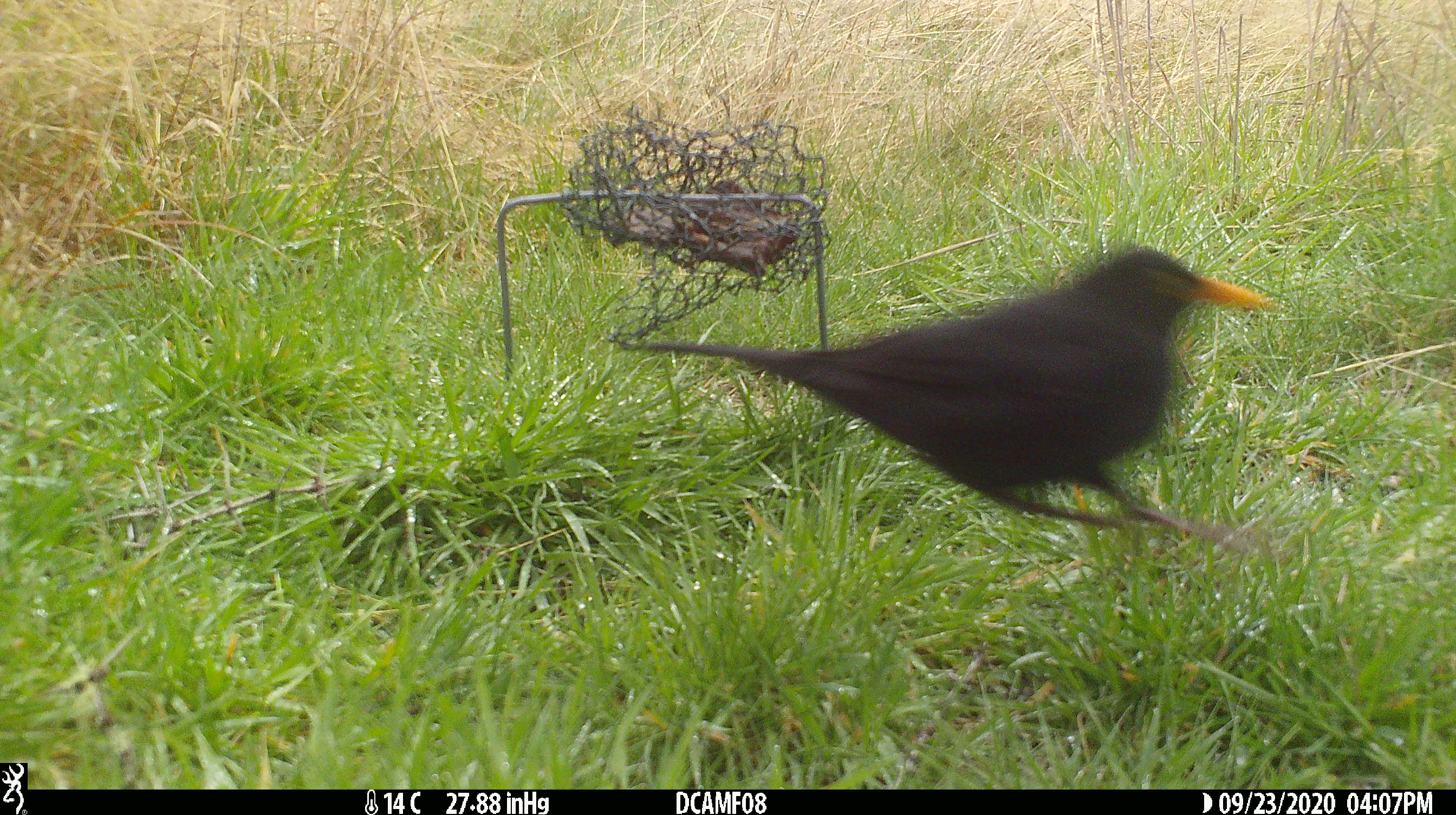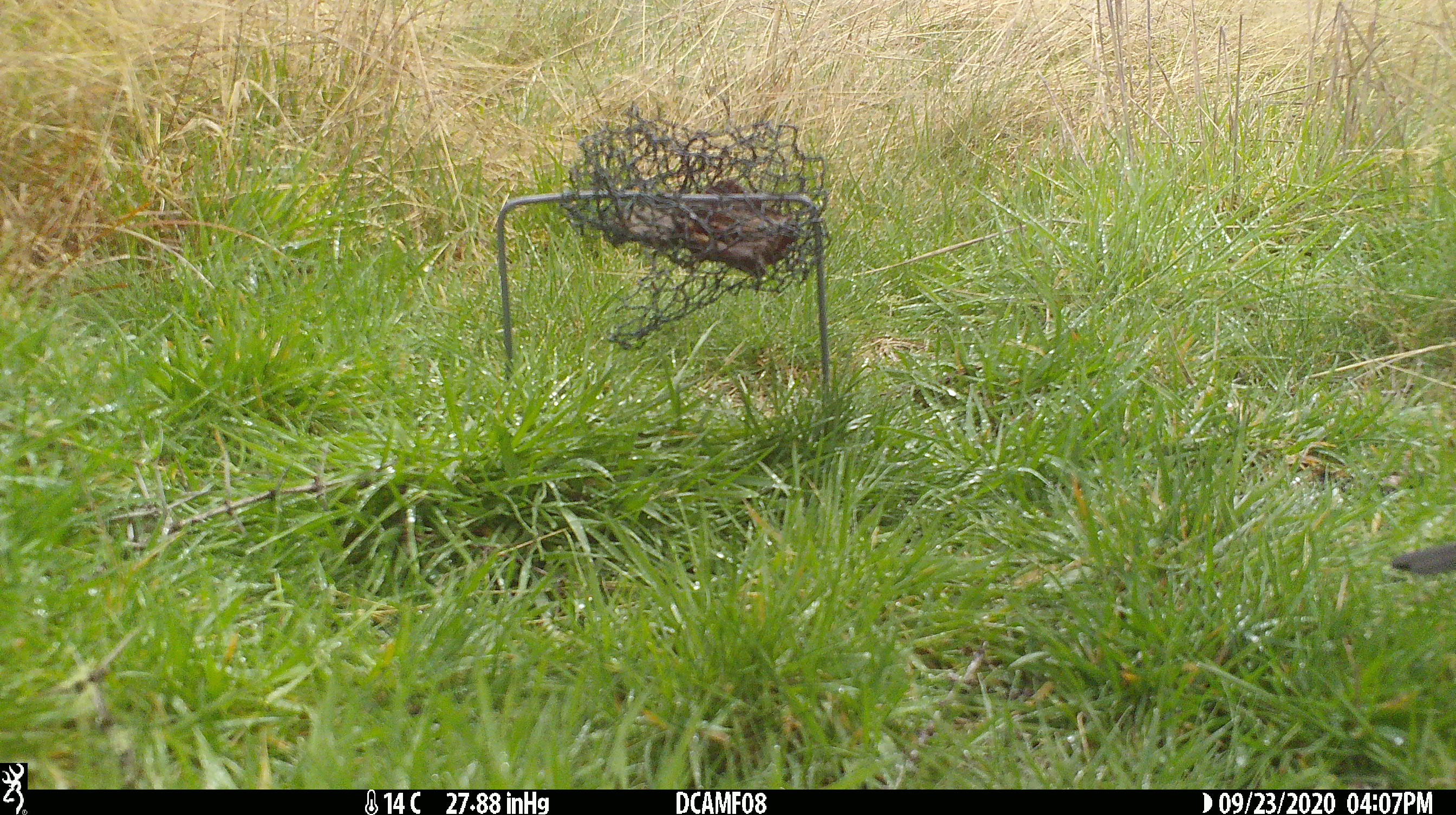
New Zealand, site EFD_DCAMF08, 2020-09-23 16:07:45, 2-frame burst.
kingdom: Animalia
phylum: Chordata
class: Aves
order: Passeriformes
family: Turdidae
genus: Turdus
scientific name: Turdus merula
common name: eurasian blackbird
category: blackbird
Blackbird (eurasian blackbird) (Turdus merula).